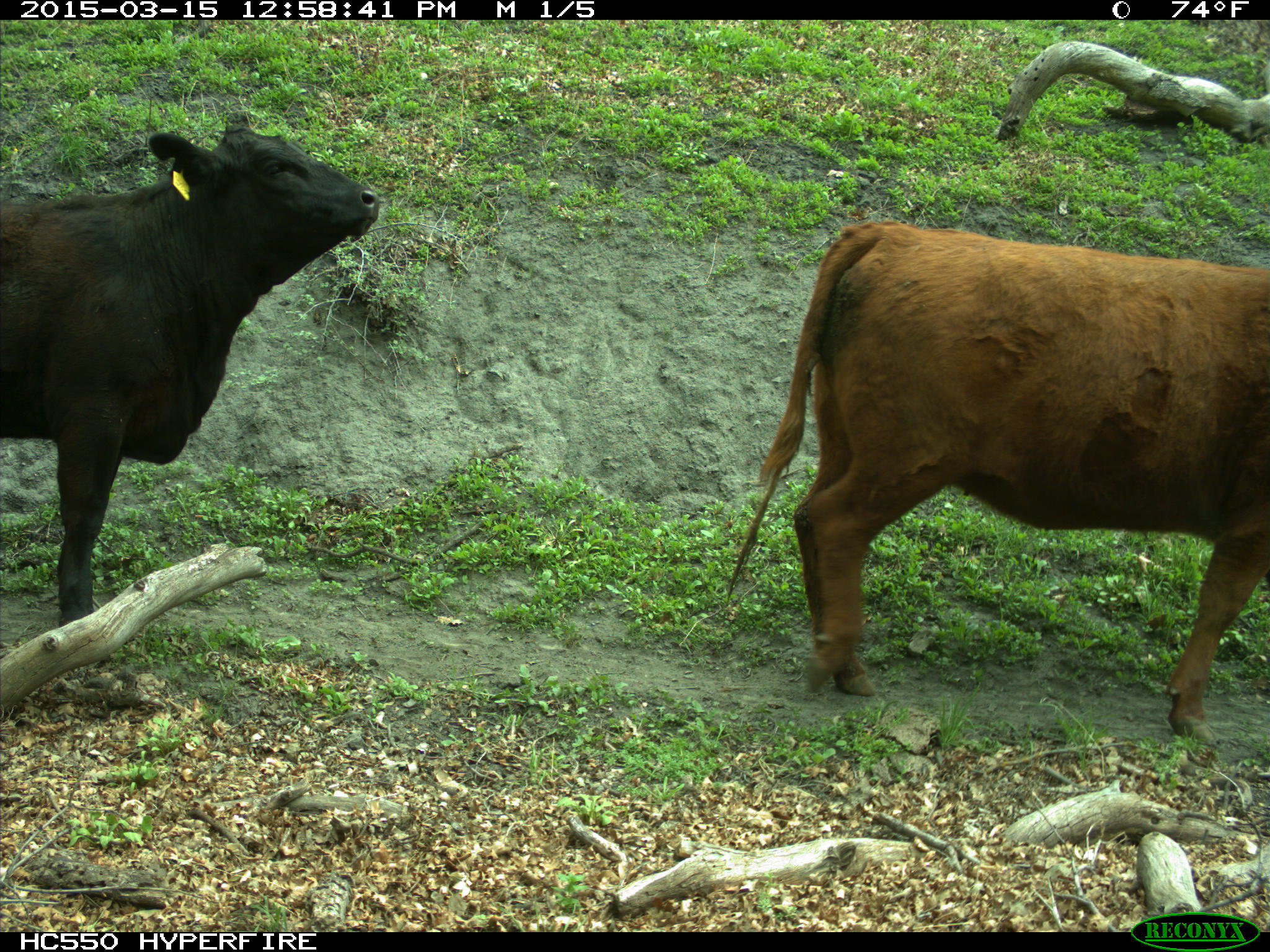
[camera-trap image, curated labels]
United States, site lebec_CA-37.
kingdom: Animalia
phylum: Chordata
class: Mammalia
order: Artiodactyla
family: Bovidae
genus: Bos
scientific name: Bos taurus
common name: domestic cow